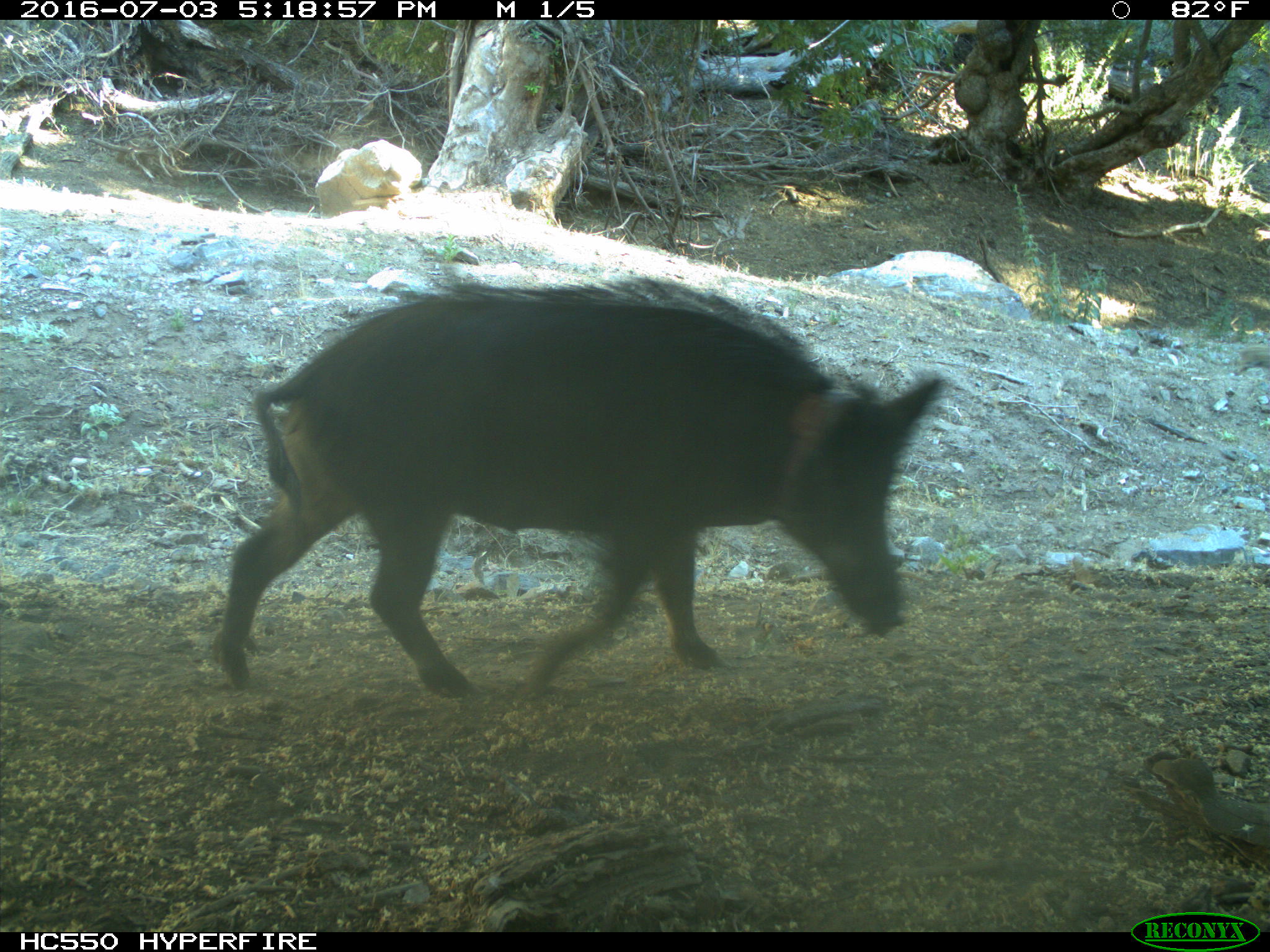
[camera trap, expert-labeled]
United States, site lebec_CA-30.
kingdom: Animalia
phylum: Chordata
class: Mammalia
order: Artiodactyla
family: Suidae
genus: Sus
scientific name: Sus scrofa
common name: wild boar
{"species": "Sus scrofa (wild boar)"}